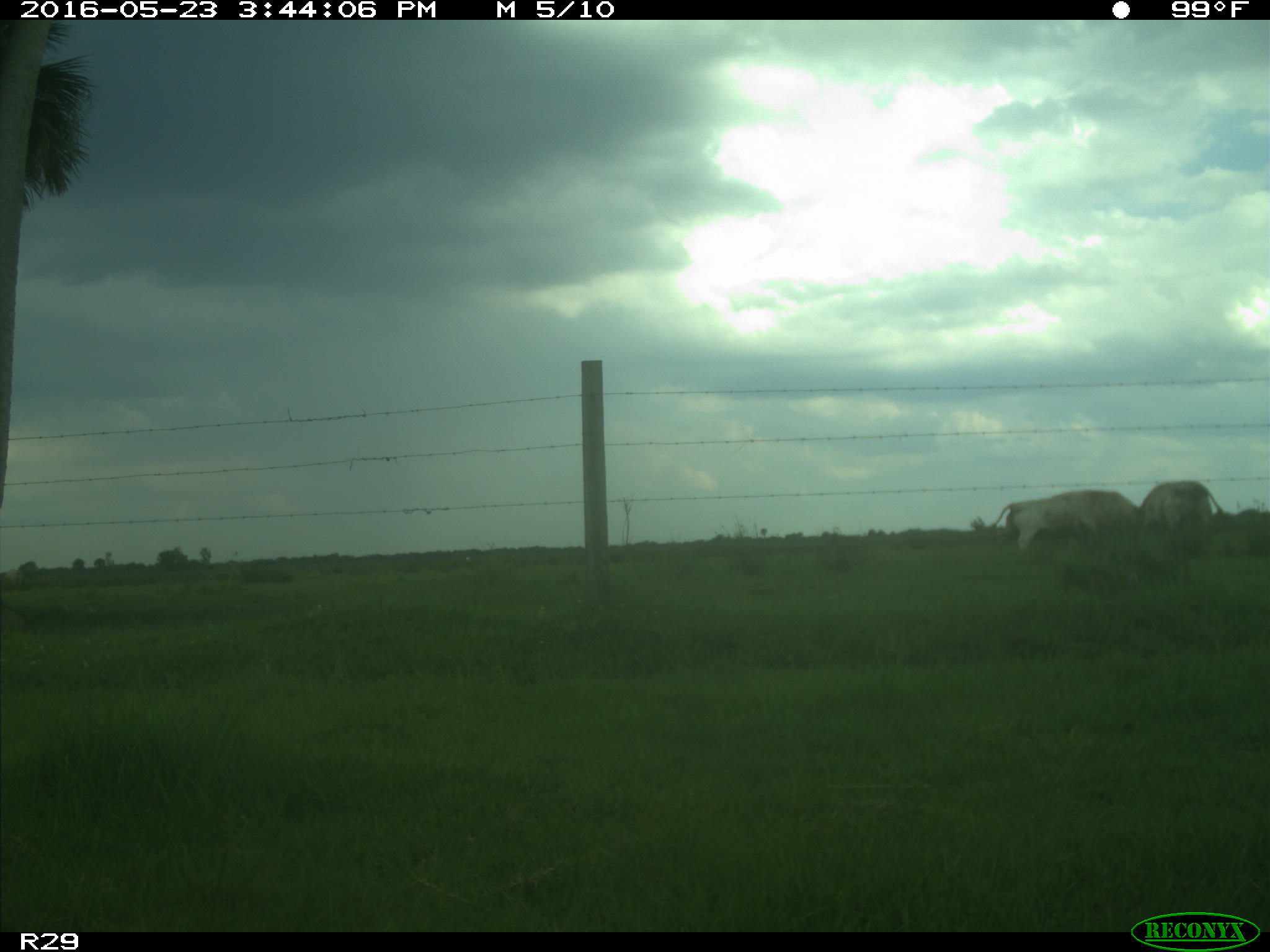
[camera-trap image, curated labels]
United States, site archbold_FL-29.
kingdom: Animalia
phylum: Chordata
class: Mammalia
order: Artiodactyla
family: Bovidae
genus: Bos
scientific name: Bos taurus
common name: domestic cow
Bos taurus (domestic cow).